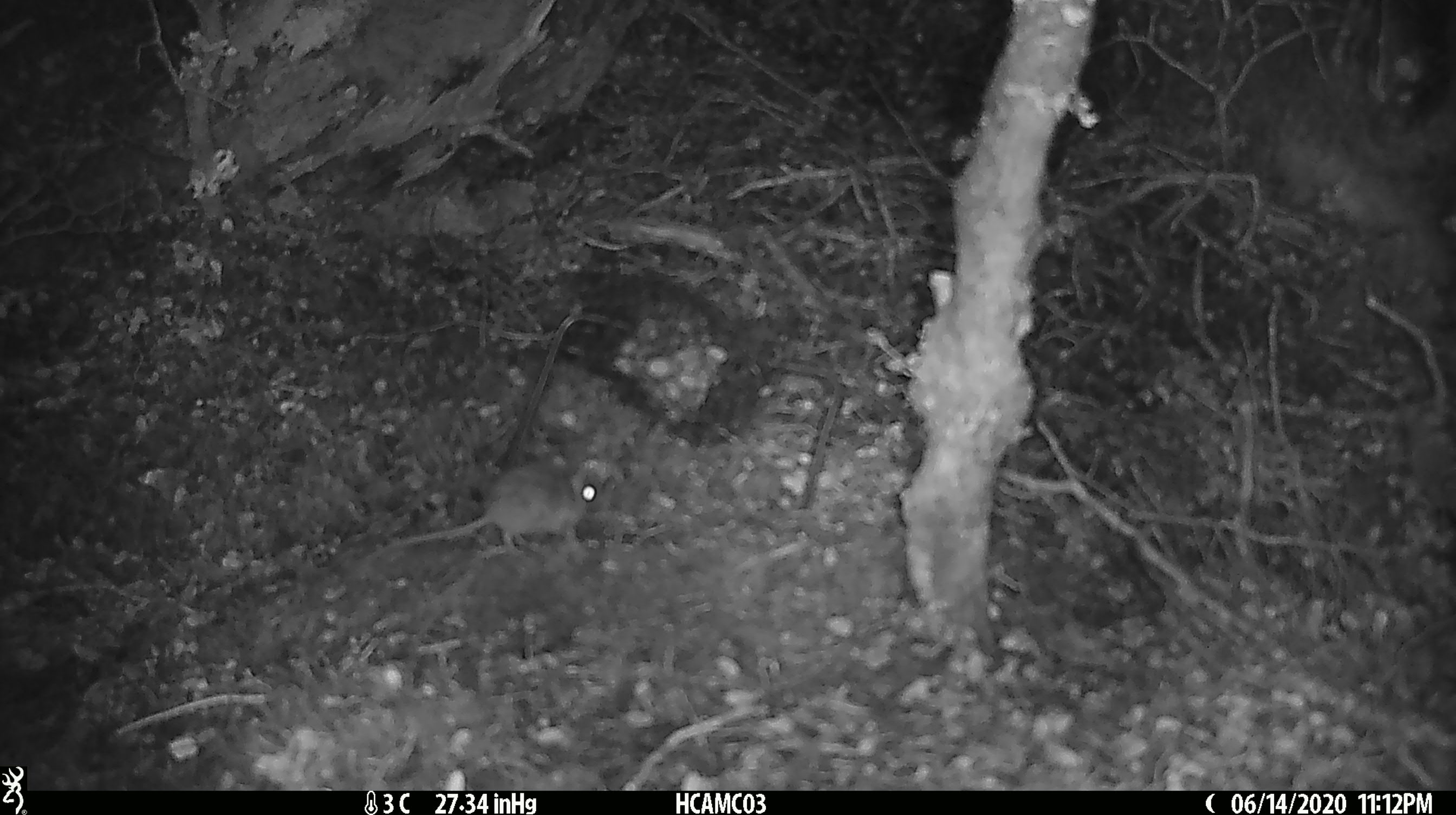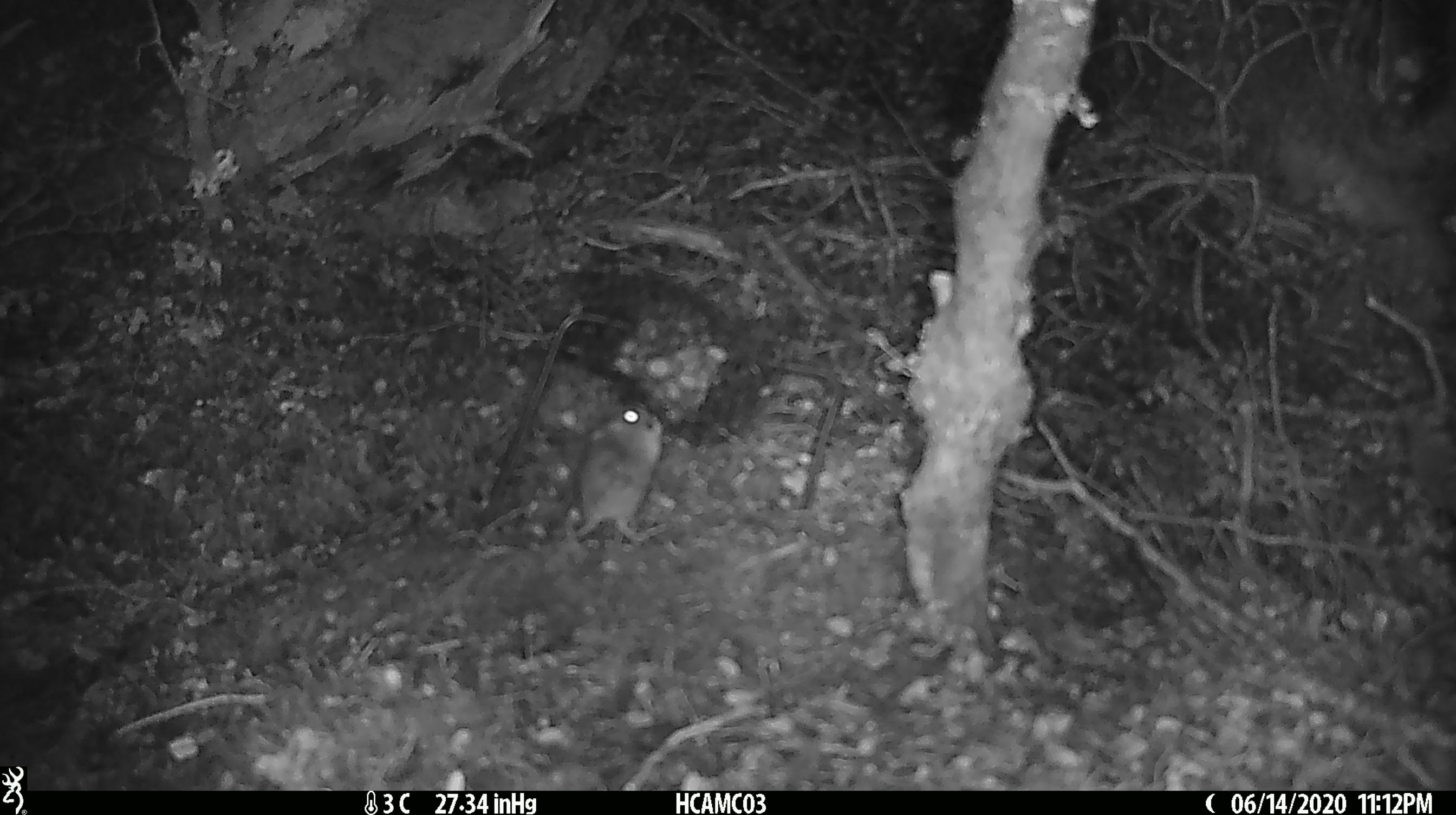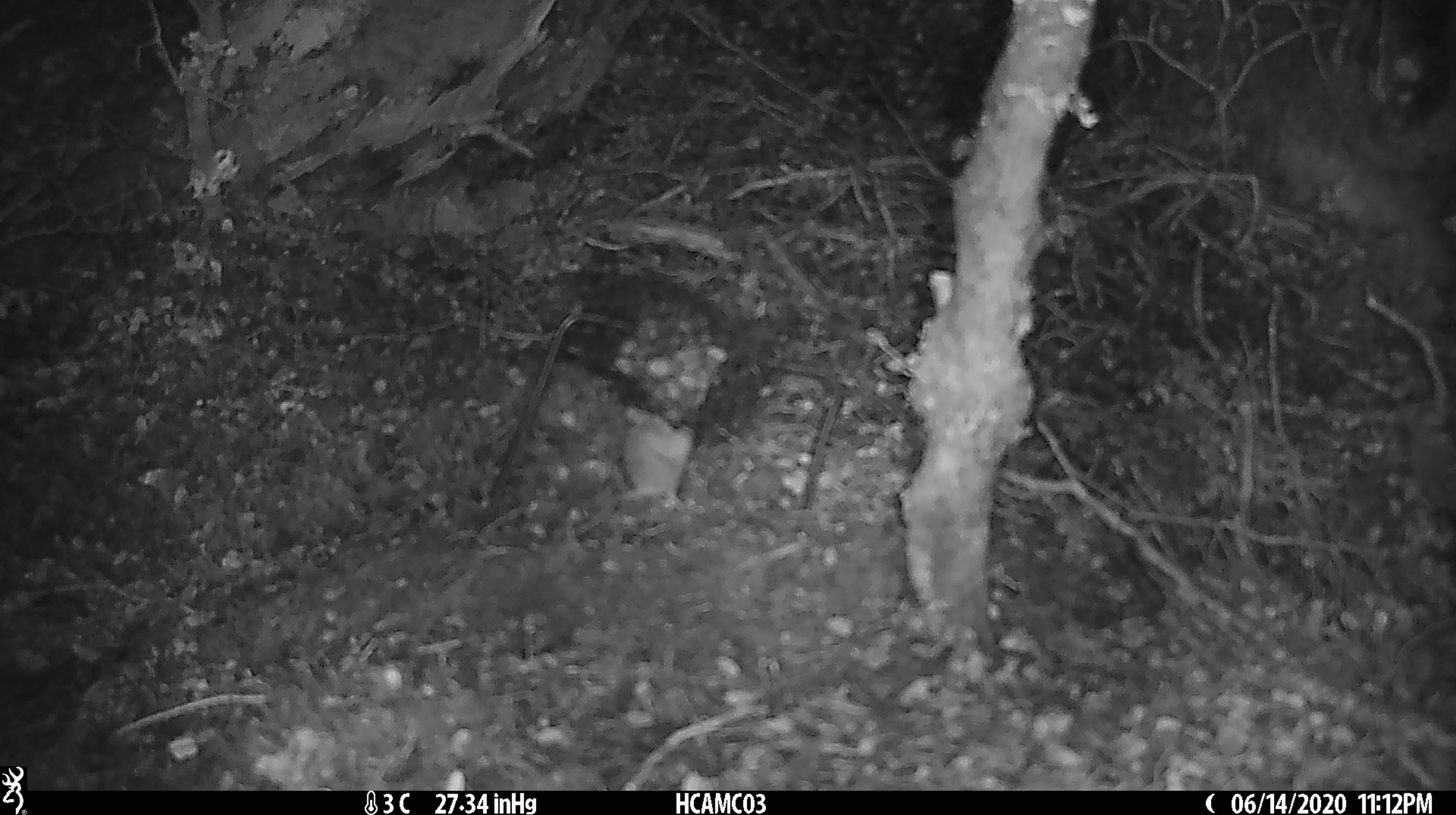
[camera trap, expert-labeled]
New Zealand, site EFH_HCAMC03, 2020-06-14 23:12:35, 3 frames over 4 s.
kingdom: Animalia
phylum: Chordata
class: Mammalia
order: Rodentia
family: Muridae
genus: Mus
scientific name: Mus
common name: mouse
Mouse (Mus).